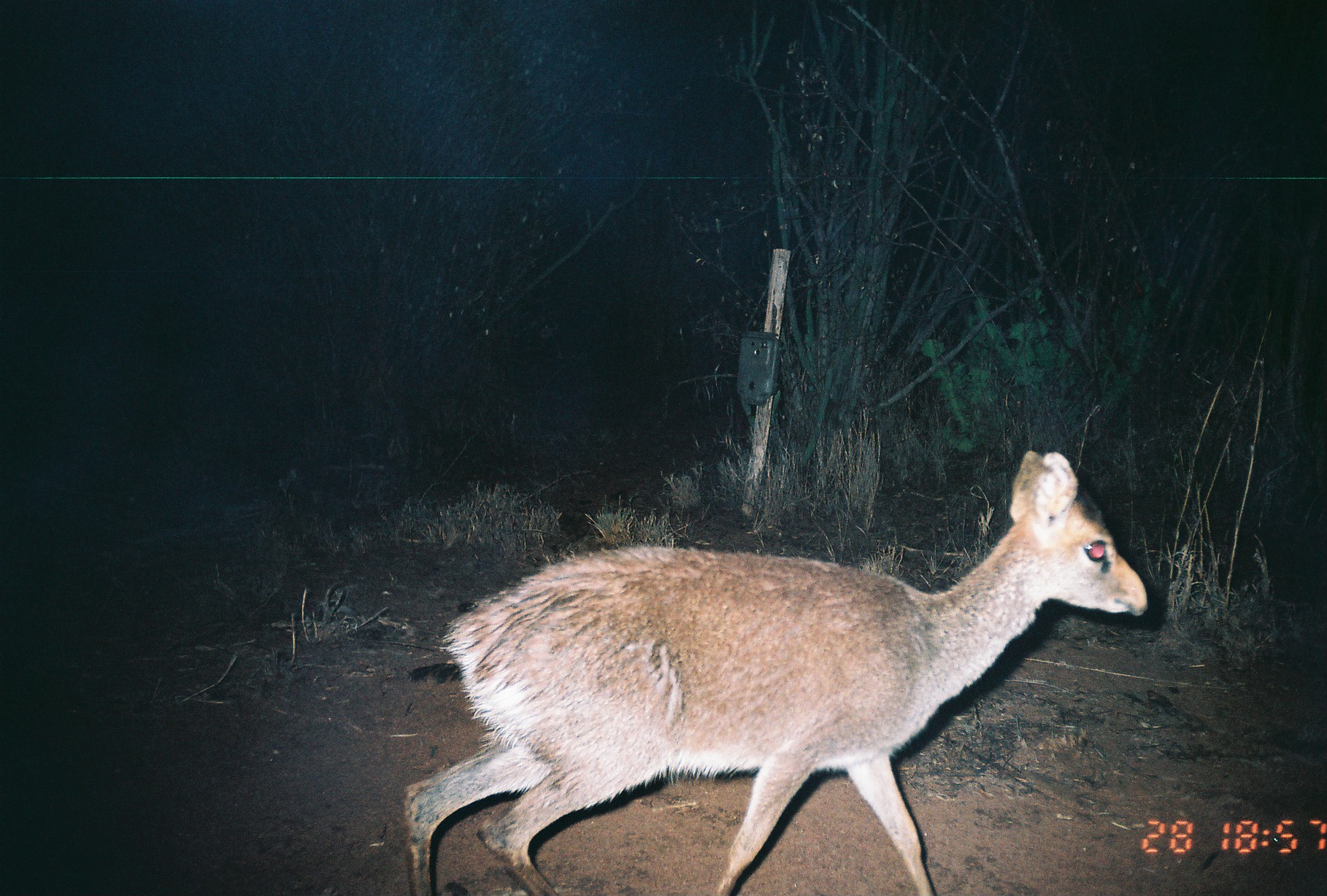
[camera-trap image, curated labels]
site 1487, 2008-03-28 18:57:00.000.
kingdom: Animalia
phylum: Chordata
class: Mammalia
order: Artiodactyla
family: Bovidae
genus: Madoqua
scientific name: Madoqua guentheri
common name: günther's dik-dik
Madoqua guentheri (günther's dik-dik), count 1.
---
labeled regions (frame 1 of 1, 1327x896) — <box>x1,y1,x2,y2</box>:
madoqua guentheri: <box>398,445,1147,888</box>